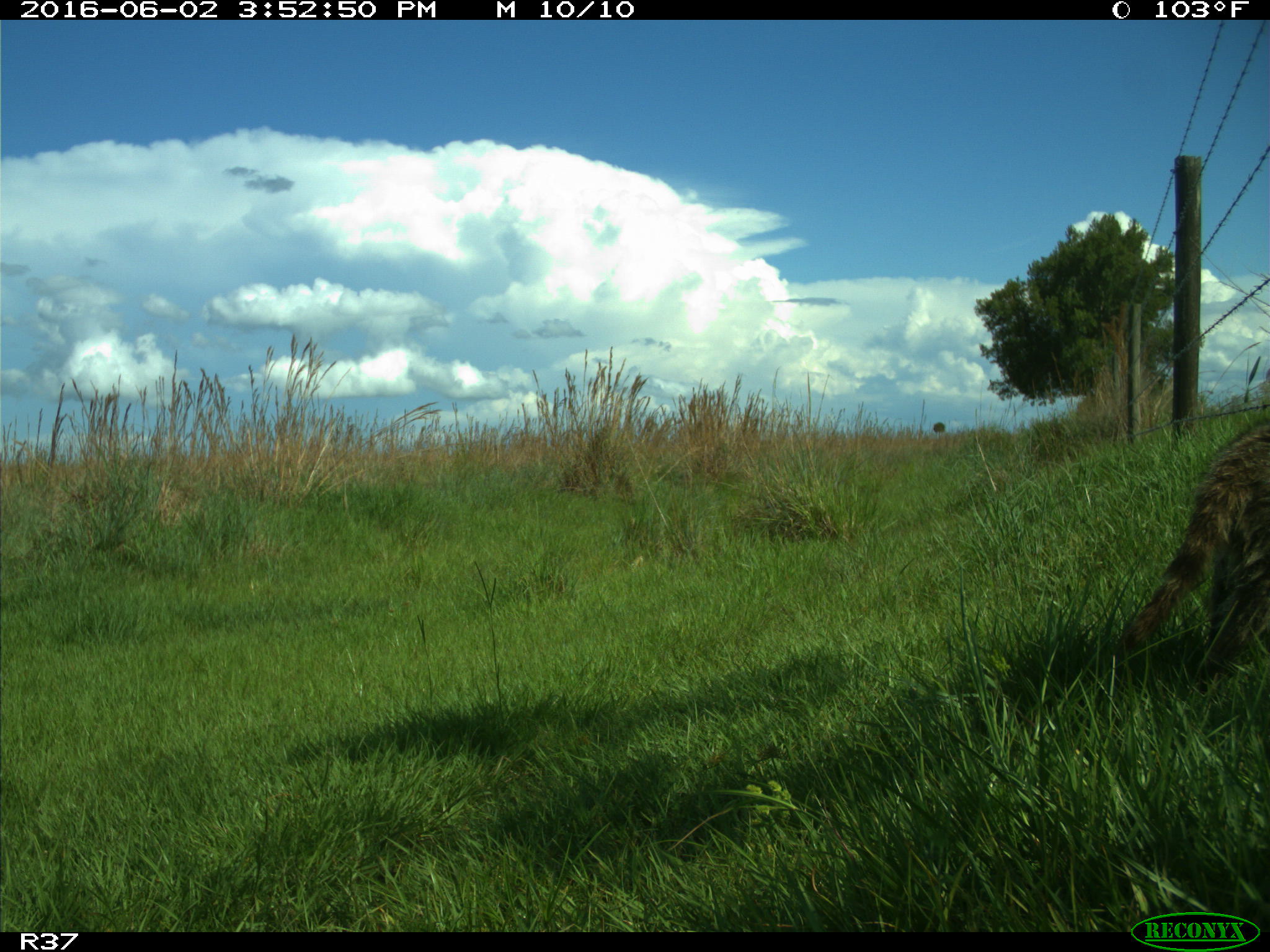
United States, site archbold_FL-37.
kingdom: Animalia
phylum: Chordata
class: Mammalia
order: Carnivora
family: Procyonidae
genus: Procyon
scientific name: Procyon lotor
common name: common raccoon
Procyon lotor (common raccoon).